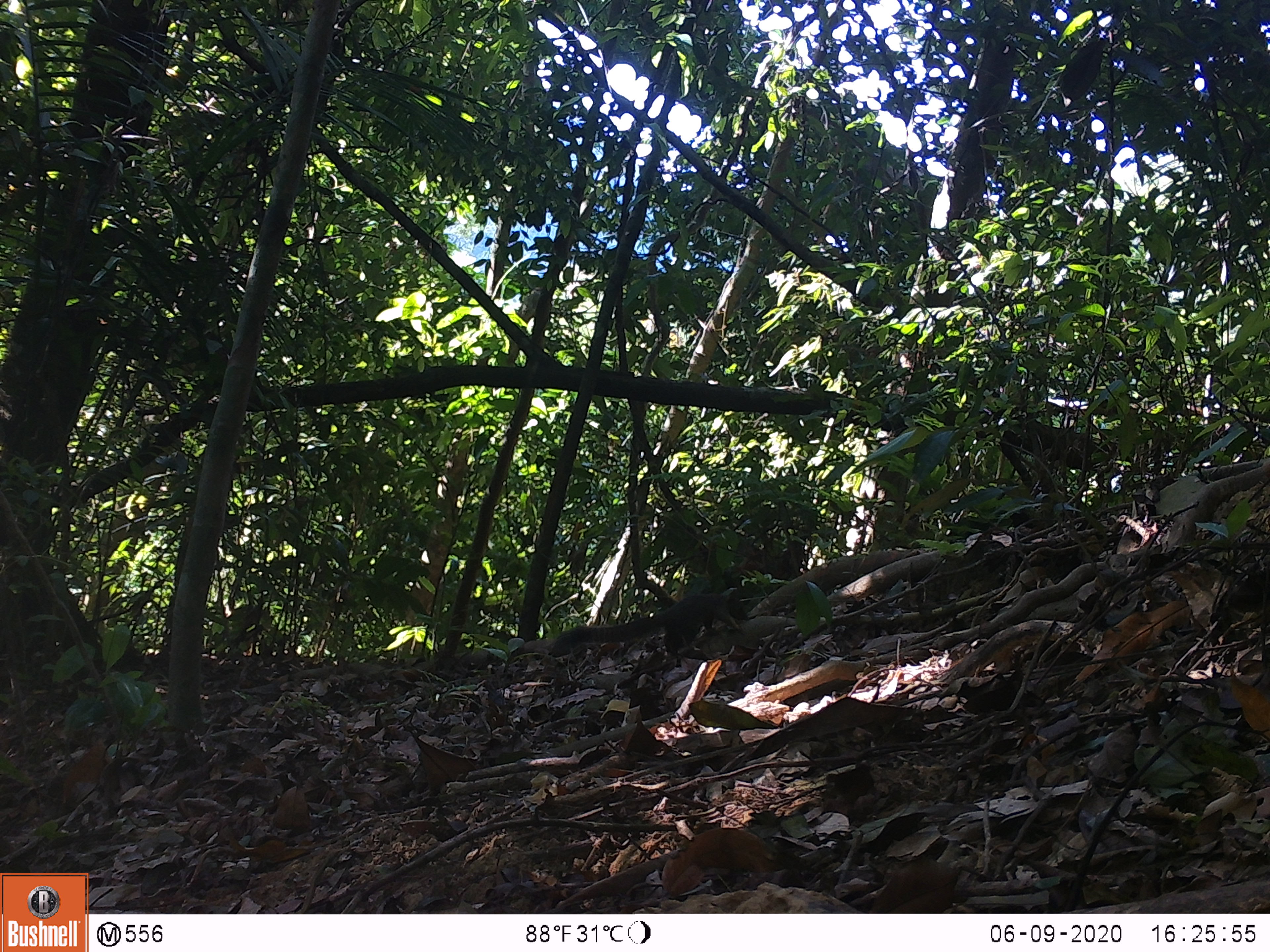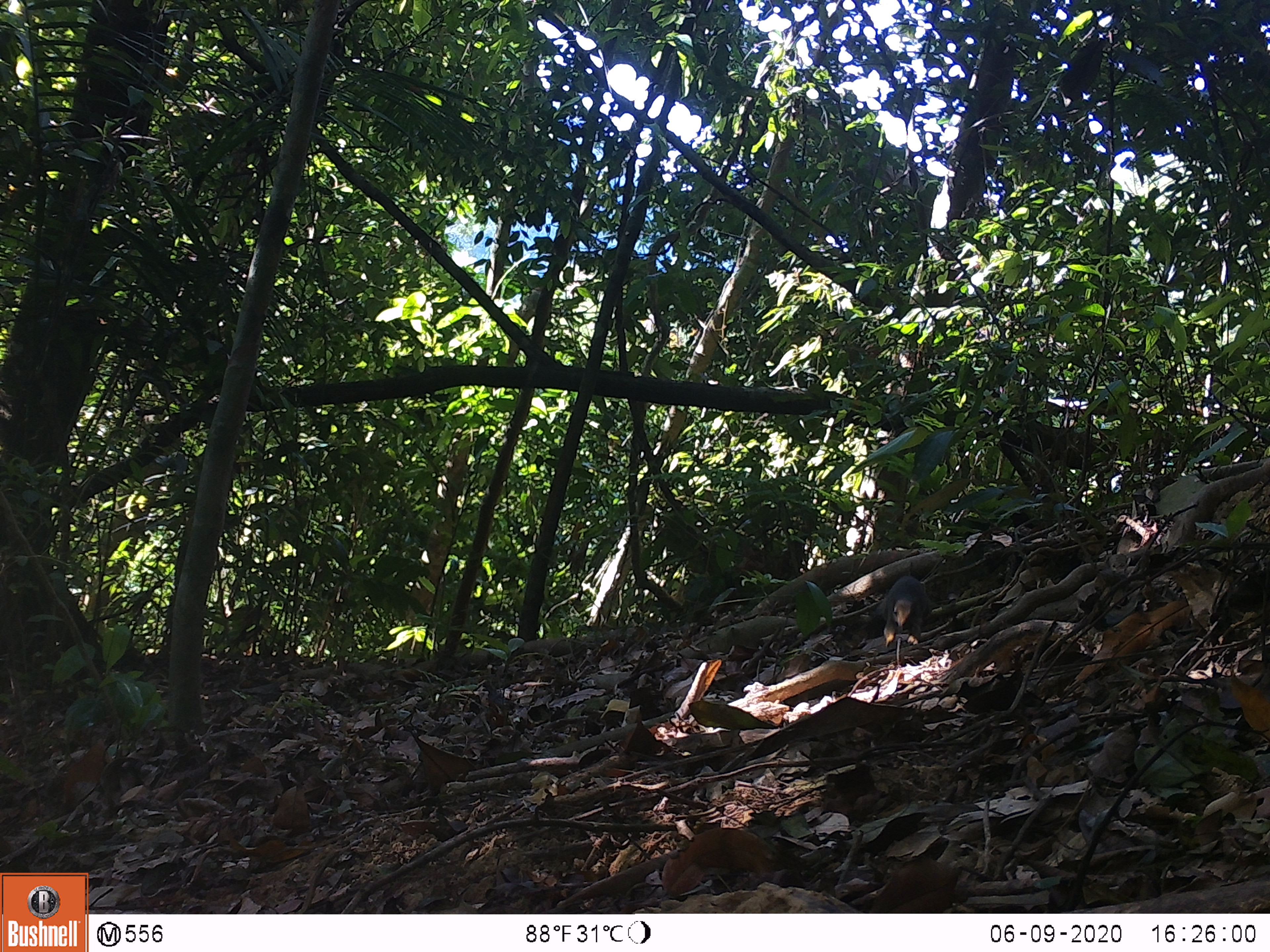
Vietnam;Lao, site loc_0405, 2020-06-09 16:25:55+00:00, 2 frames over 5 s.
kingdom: Animalia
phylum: Chordata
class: Mammalia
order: Rodentia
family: Sciuridae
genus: Callosciurus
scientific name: Callosciurus erythraeus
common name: pallas's squirrel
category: pallass squirrel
Pallass squirrel (pallas's squirrel) (Callosciurus erythraeus). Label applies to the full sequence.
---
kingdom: Animalia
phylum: Chordata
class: Aves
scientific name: Aves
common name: bird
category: unidentified bird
Unidentified bird (bird) (Aves). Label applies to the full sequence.